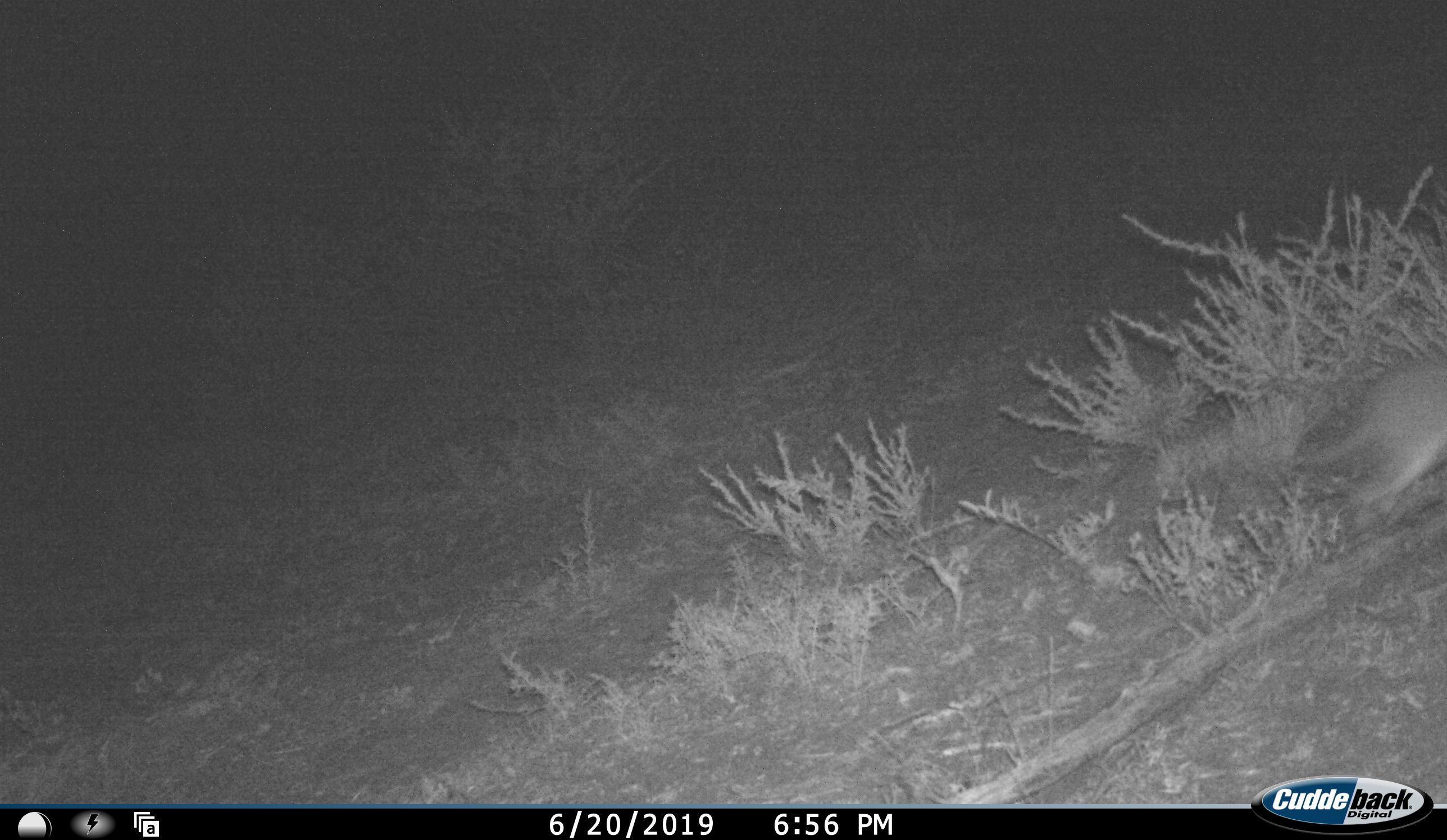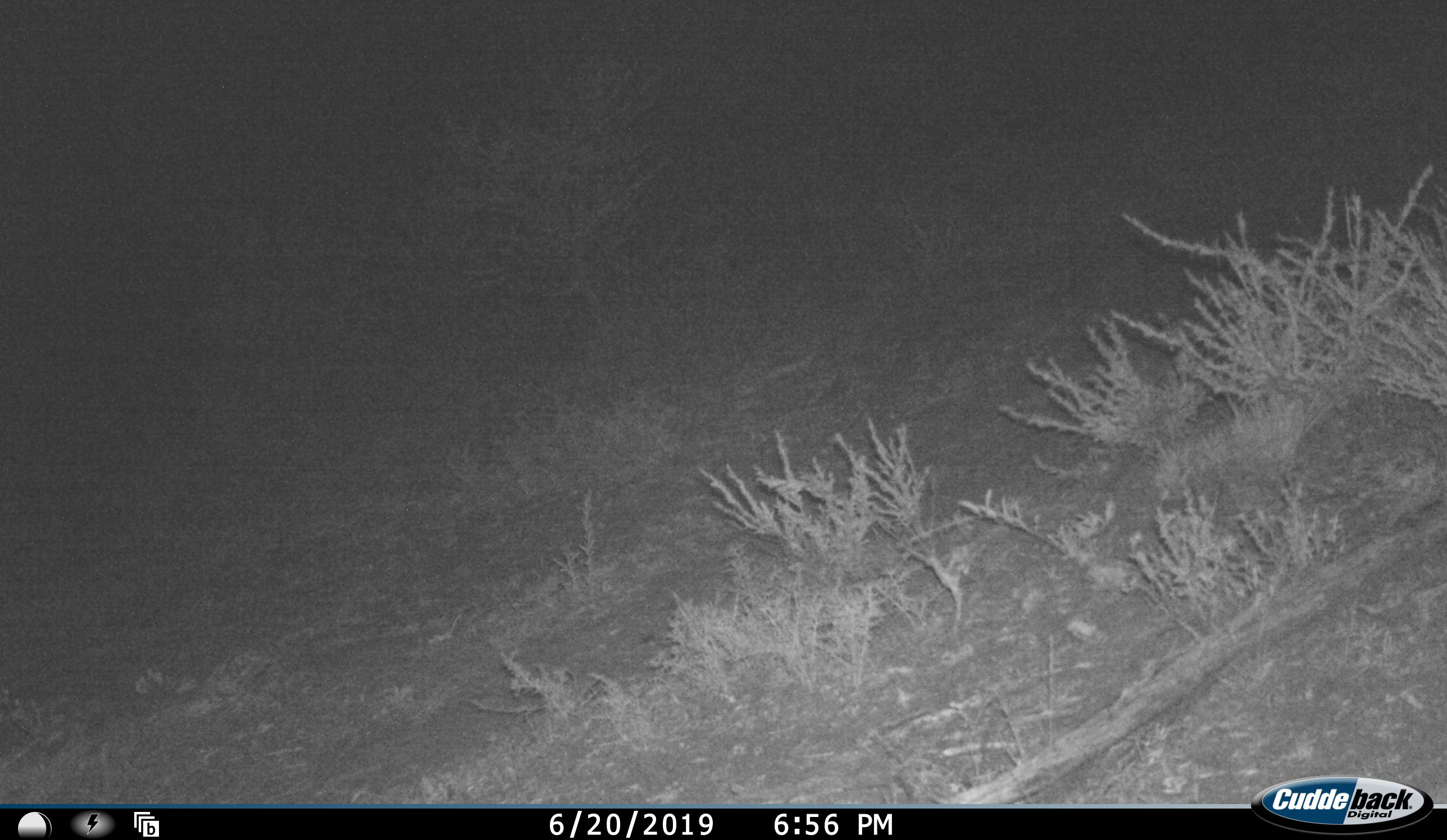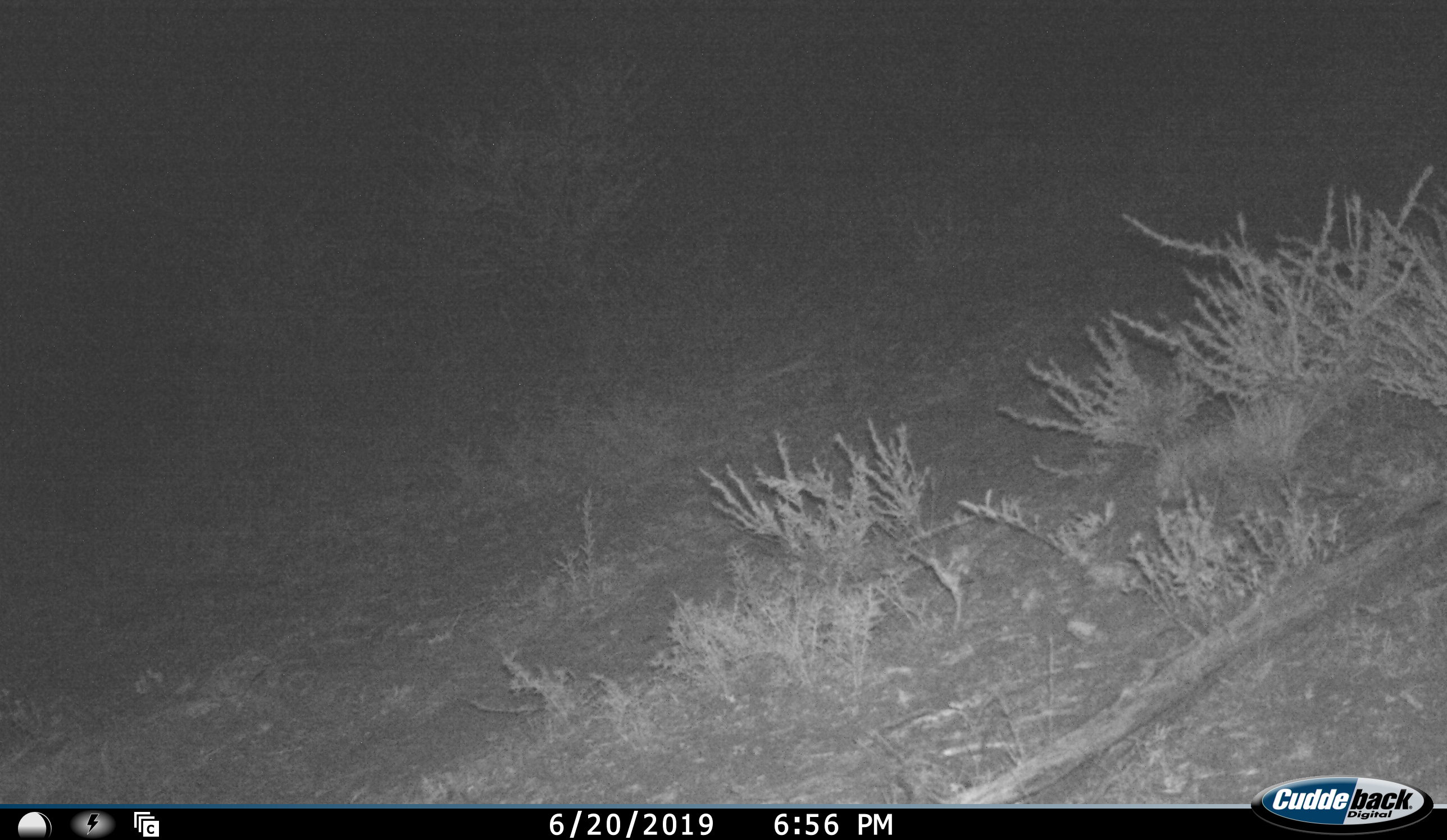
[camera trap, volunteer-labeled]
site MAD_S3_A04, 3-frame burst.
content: unidentified animal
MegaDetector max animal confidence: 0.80